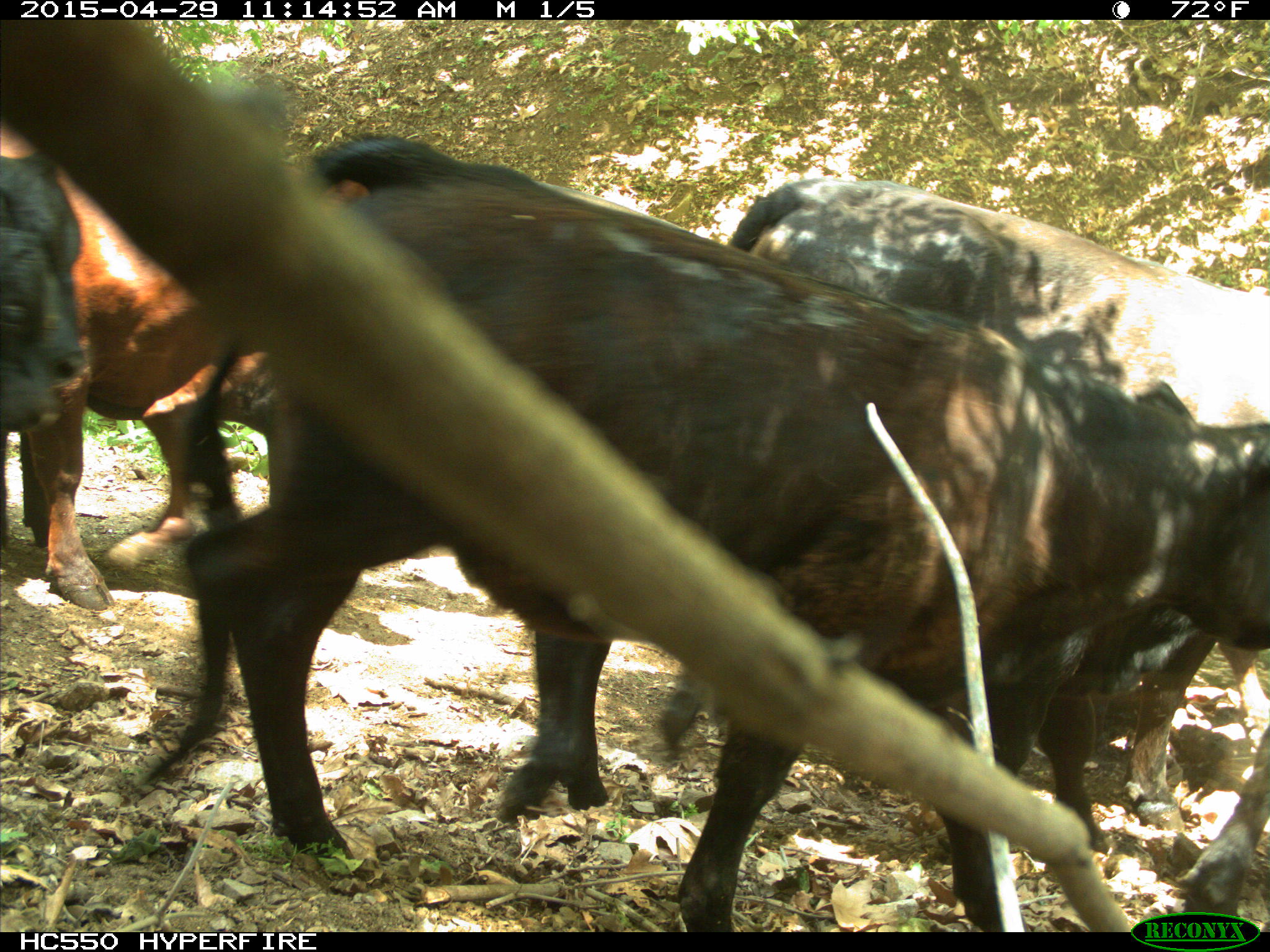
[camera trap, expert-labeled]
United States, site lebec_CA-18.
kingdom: Animalia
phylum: Chordata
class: Mammalia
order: Artiodactyla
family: Bovidae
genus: Bos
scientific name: Bos taurus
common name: domestic cow